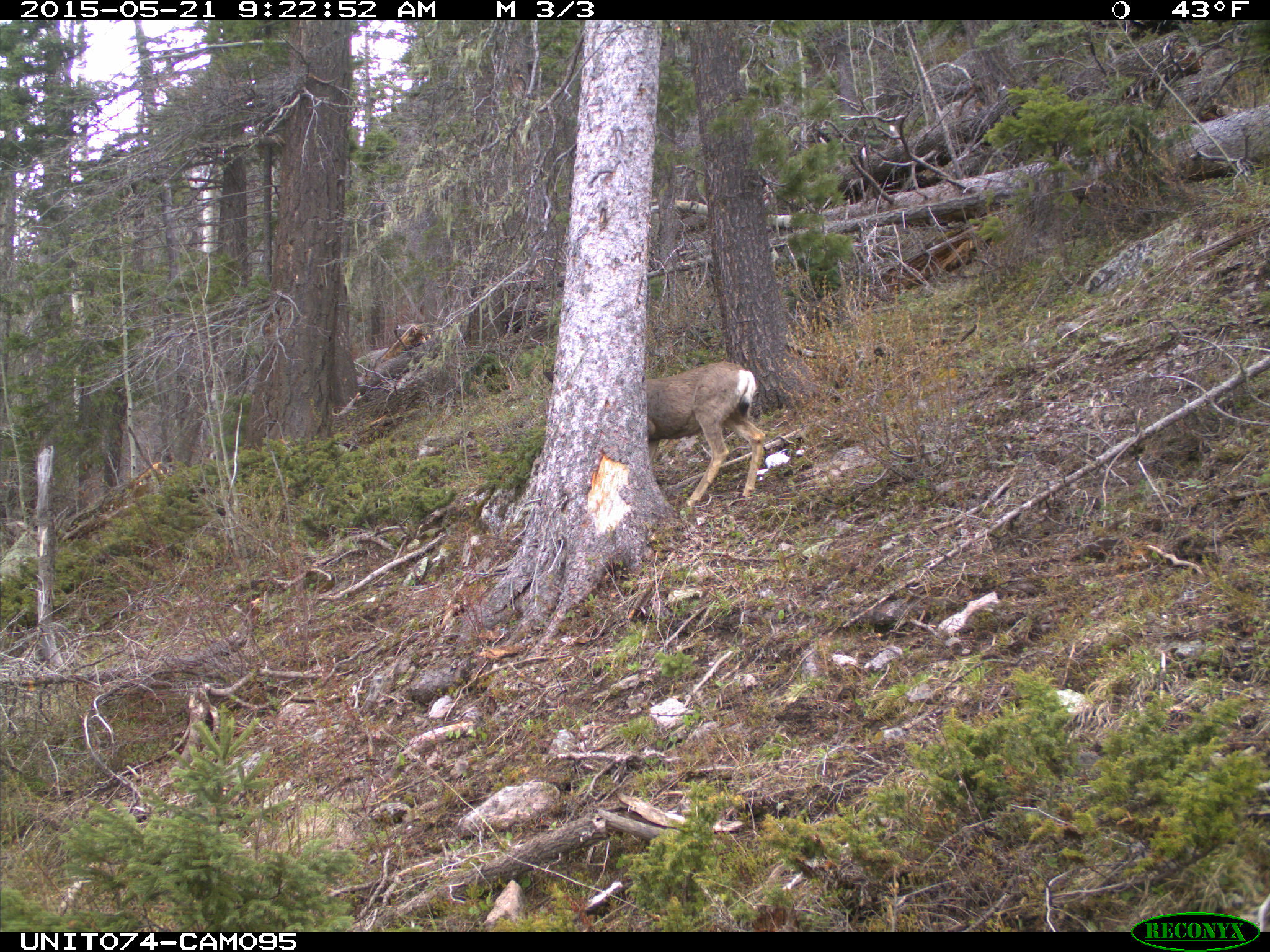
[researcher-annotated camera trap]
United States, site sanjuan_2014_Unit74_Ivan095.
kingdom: Animalia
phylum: Chordata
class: Mammalia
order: Artiodactyla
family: Cervidae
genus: Odocoileus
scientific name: Odocoileus hemionus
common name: mule deer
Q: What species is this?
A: Odocoileus hemionus (mule deer).